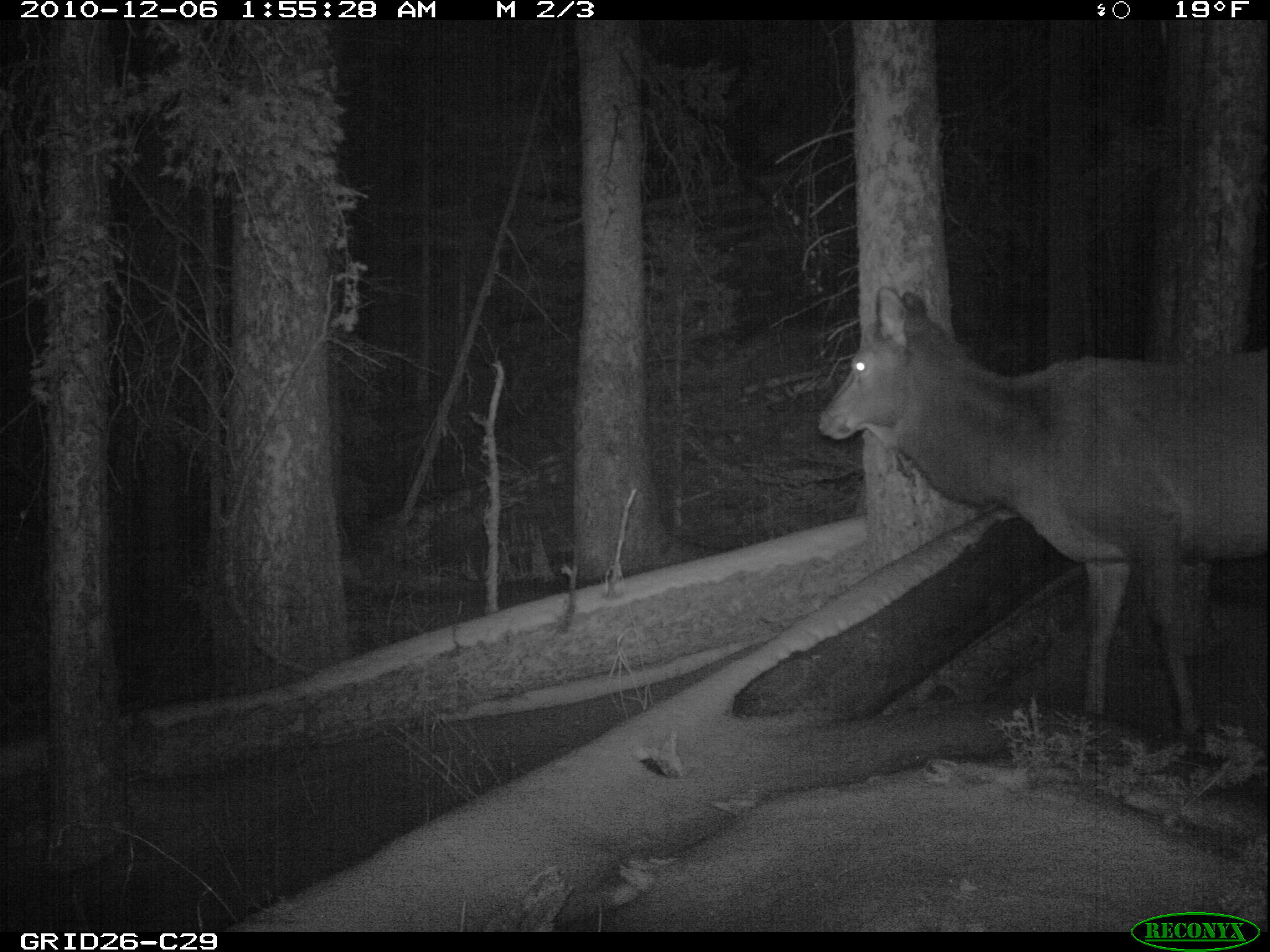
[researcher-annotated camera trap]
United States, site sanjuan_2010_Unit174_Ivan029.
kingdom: Animalia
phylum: Chordata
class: Mammalia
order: Artiodactyla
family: Cervidae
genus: Cervus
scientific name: Cervus elaphus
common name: red deer